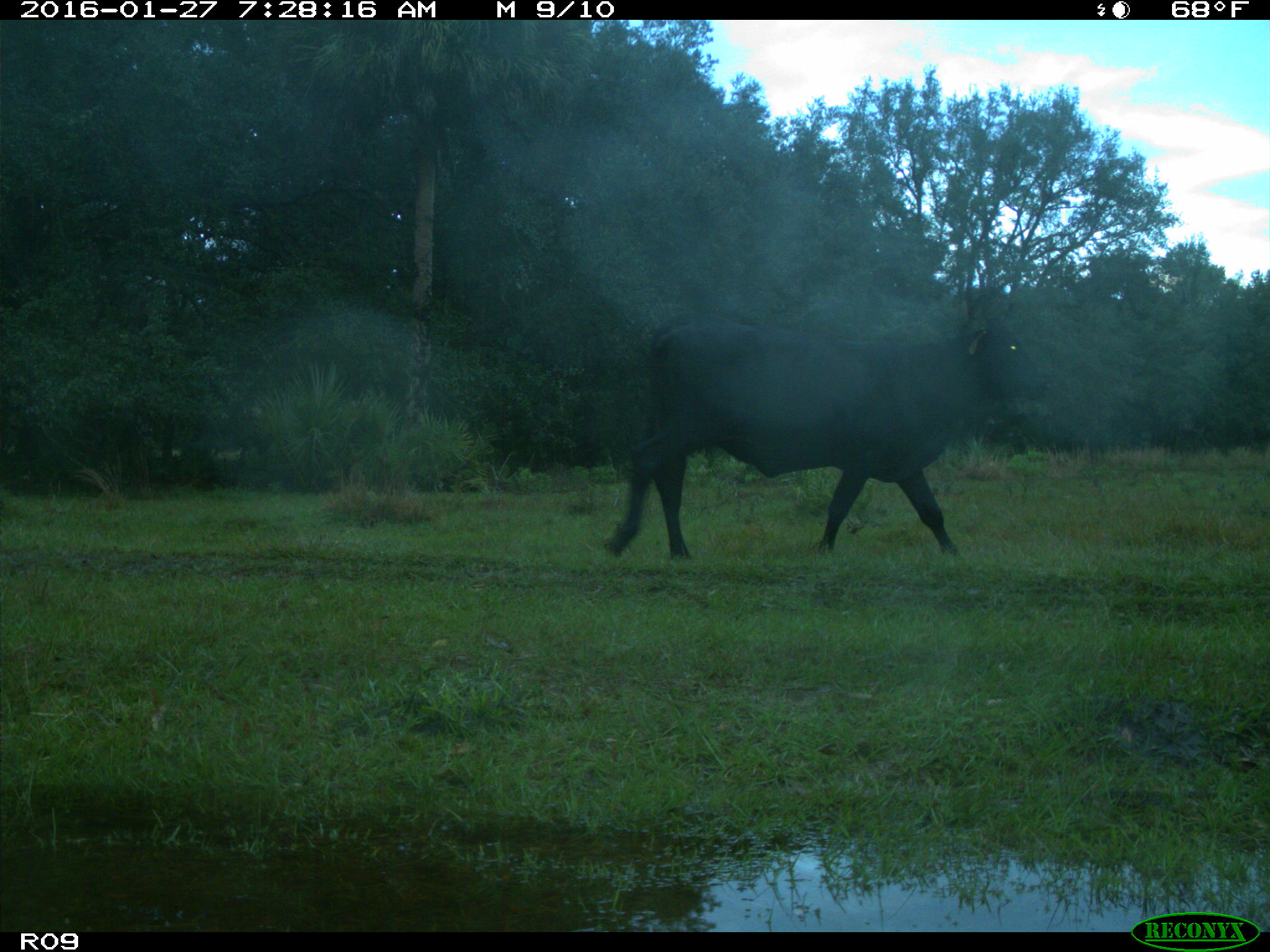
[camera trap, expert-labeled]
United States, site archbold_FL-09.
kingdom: Animalia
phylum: Chordata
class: Mammalia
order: Artiodactyla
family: Bovidae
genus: Bos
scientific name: Bos taurus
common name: domestic cow